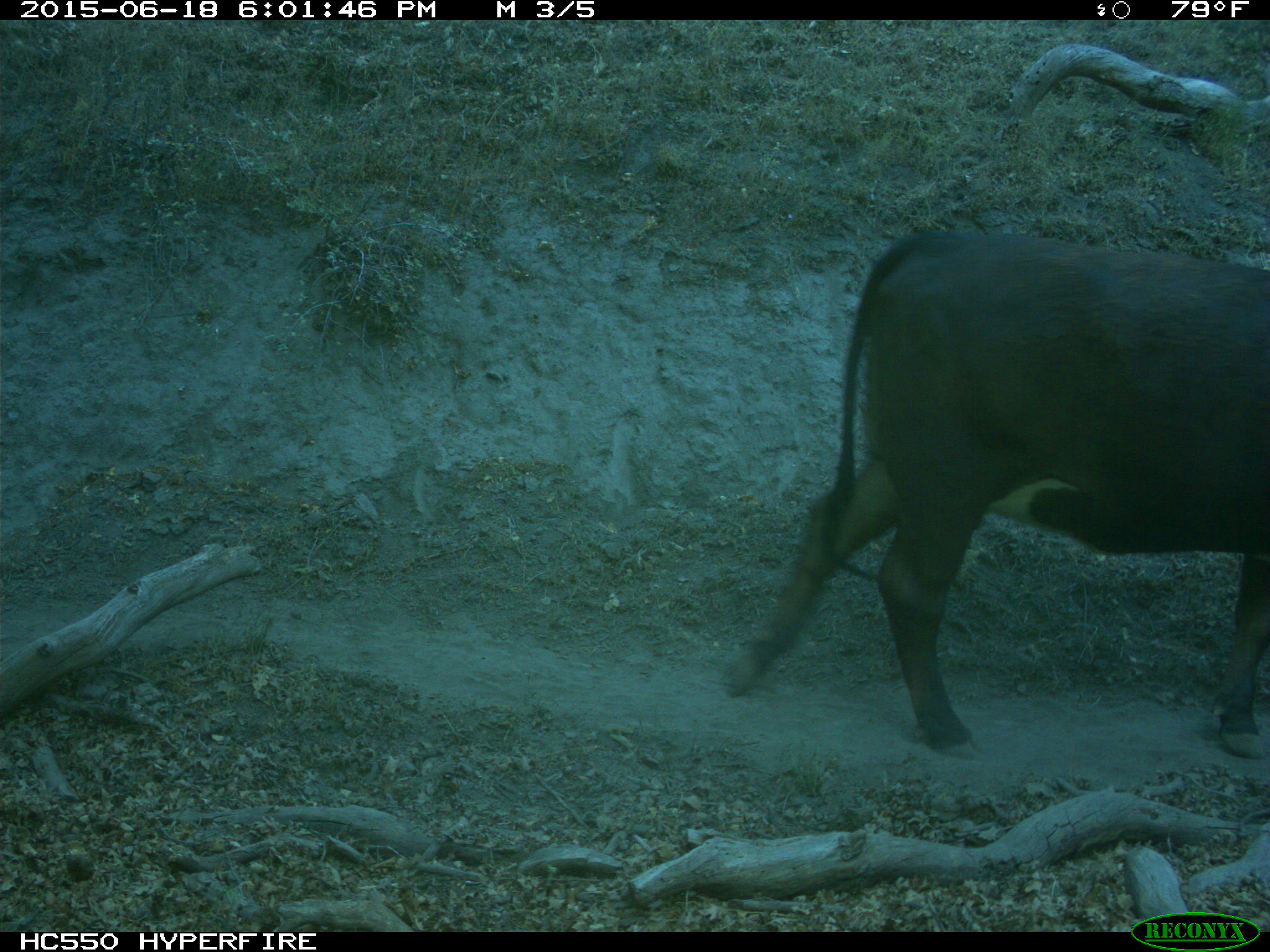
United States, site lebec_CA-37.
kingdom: Animalia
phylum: Chordata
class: Mammalia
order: Artiodactyla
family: Bovidae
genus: Bos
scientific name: Bos taurus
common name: domestic cow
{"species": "Bos taurus (domestic cow)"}